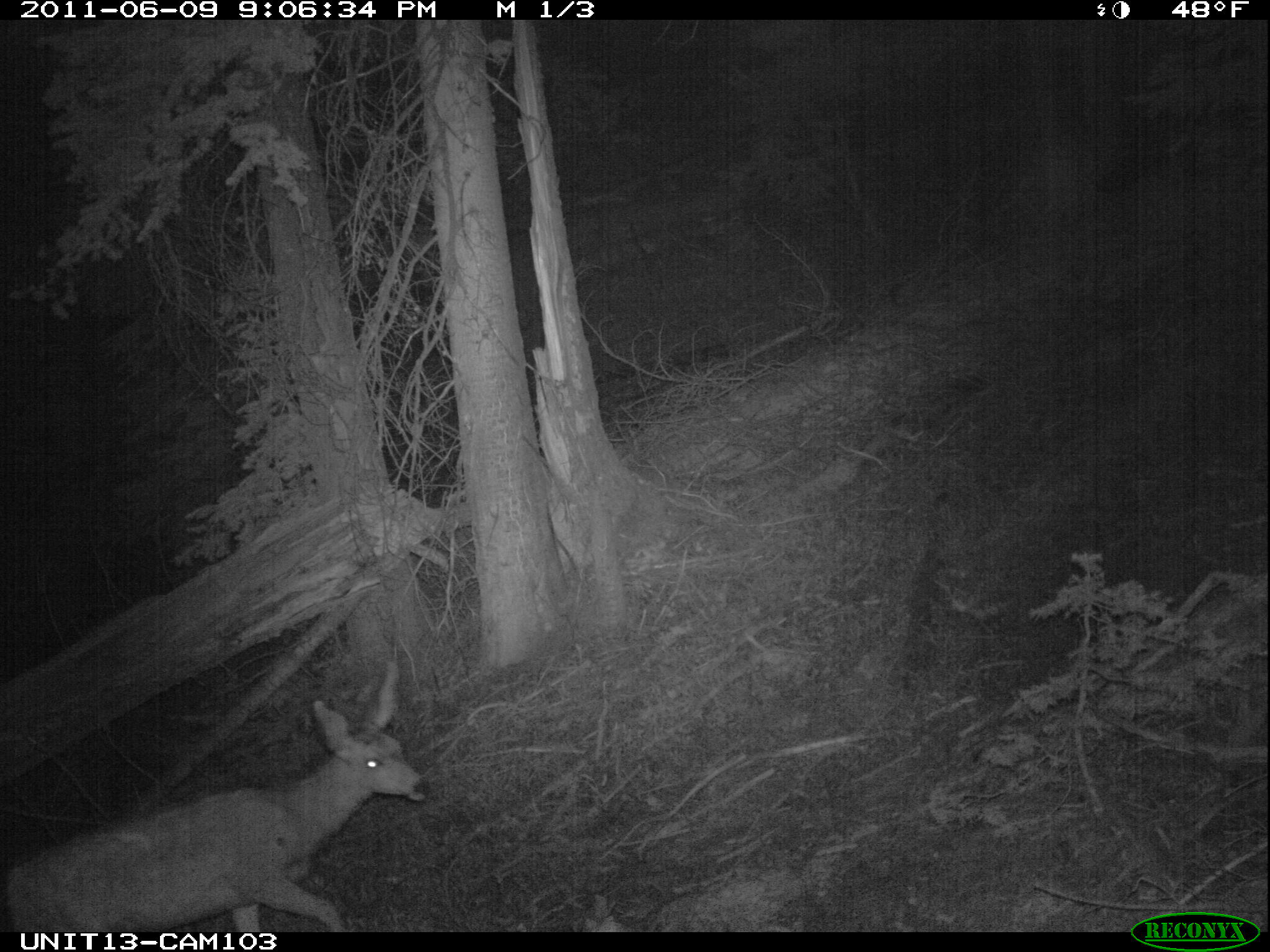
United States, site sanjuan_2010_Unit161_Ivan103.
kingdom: Animalia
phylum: Chordata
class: Mammalia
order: Artiodactyla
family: Cervidae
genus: Odocoileus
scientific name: Odocoileus hemionus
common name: mule deer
Odocoileus hemionus (mule deer).